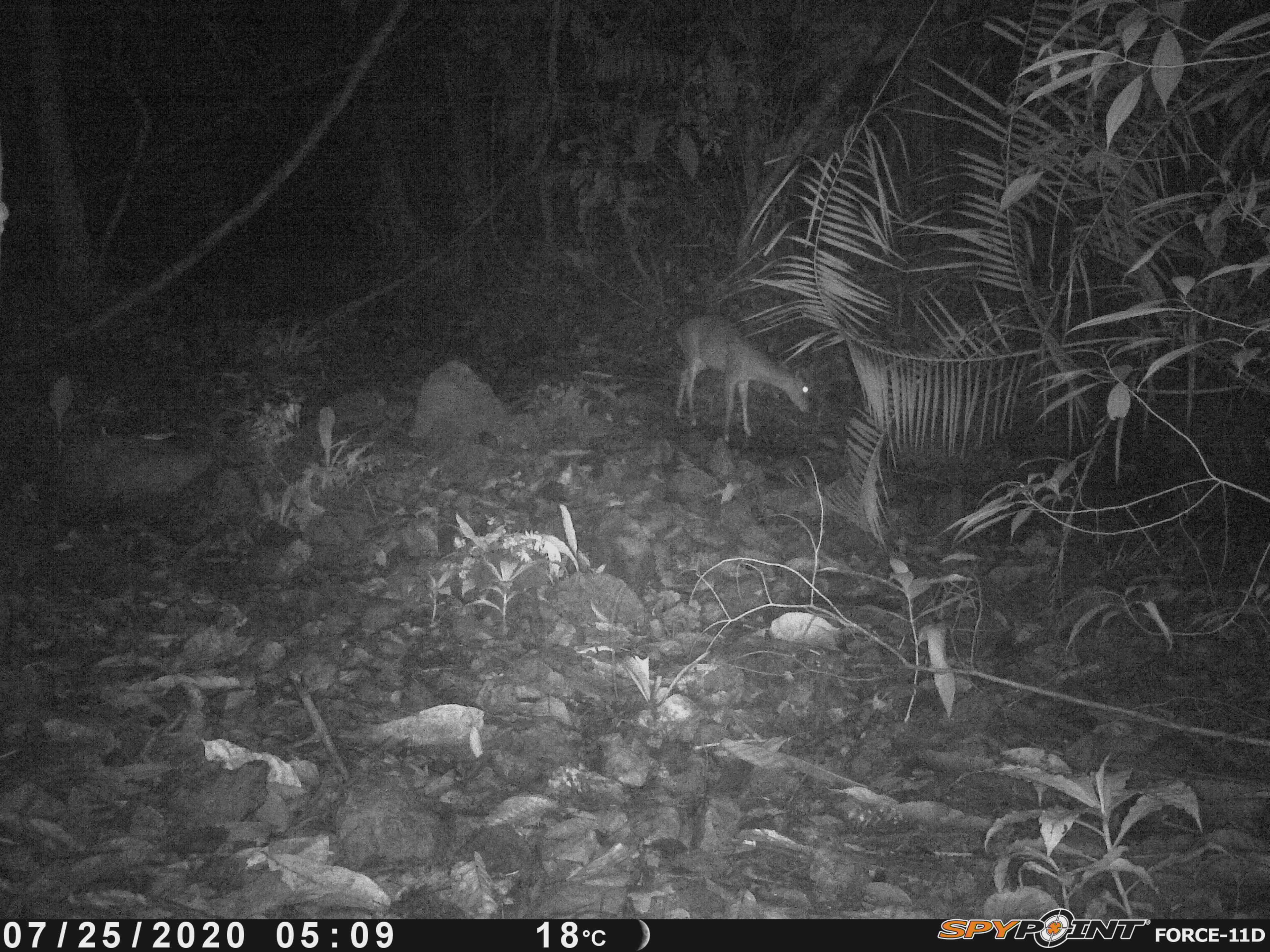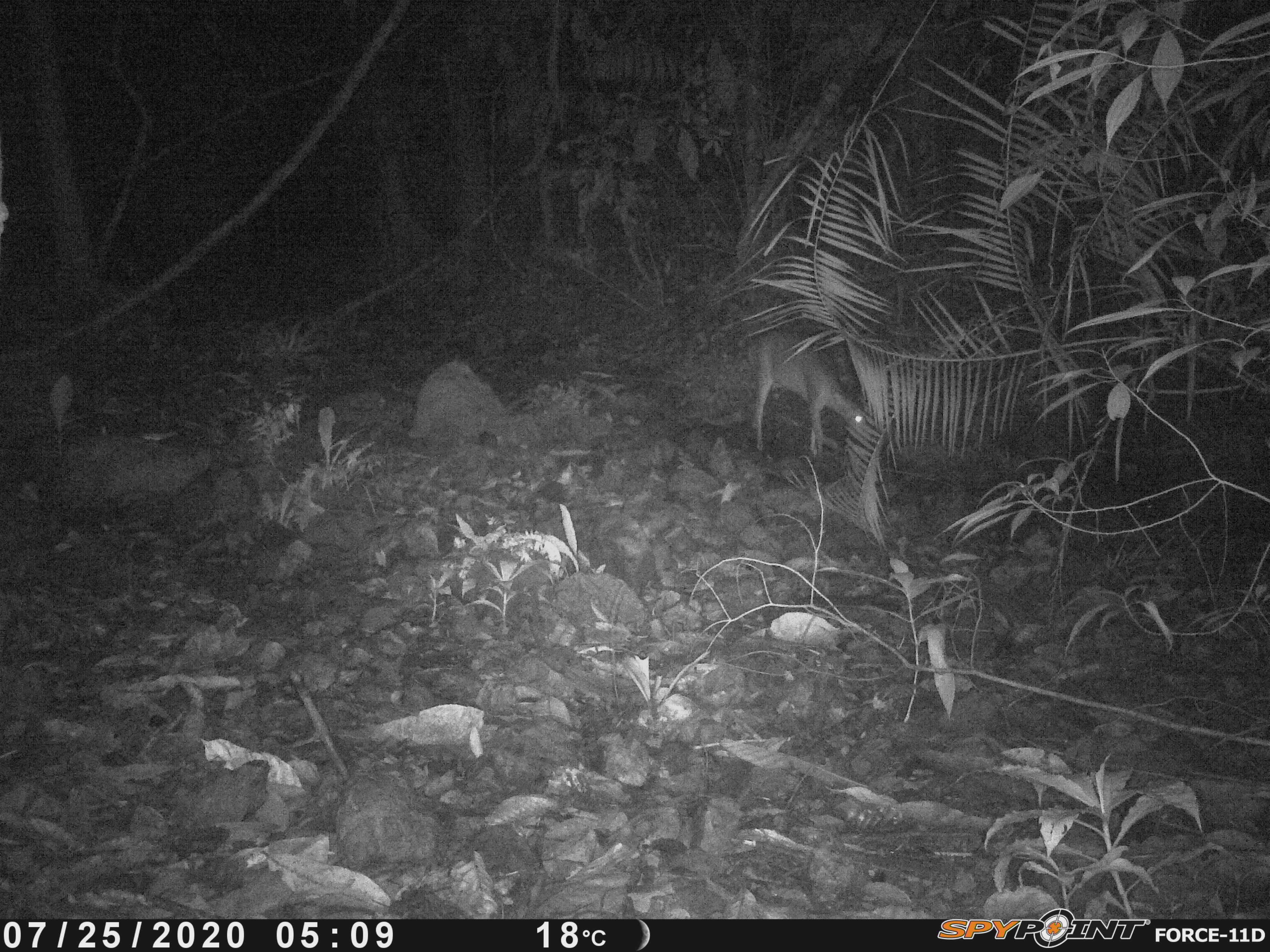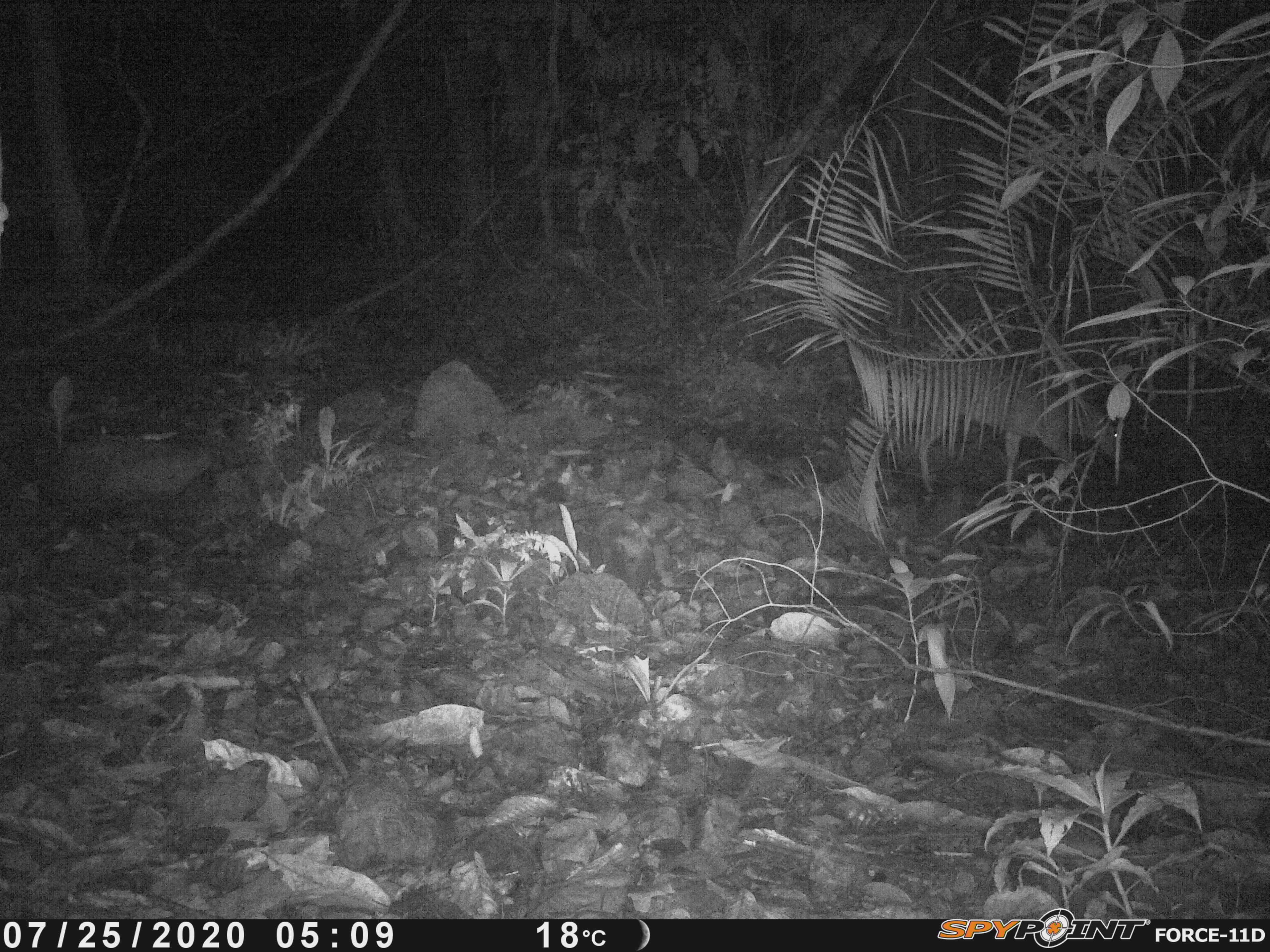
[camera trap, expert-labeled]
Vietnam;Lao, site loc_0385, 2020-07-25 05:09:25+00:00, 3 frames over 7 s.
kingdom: Animalia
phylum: Chordata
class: Mammalia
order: Artiodactyla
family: Cervidae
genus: Muntiacus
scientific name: Muntiacus vuquangensis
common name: large-antlered muntjac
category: large antlered muntjac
Large antlered muntjac (large-antlered muntjac) (Muntiacus vuquangensis). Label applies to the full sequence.